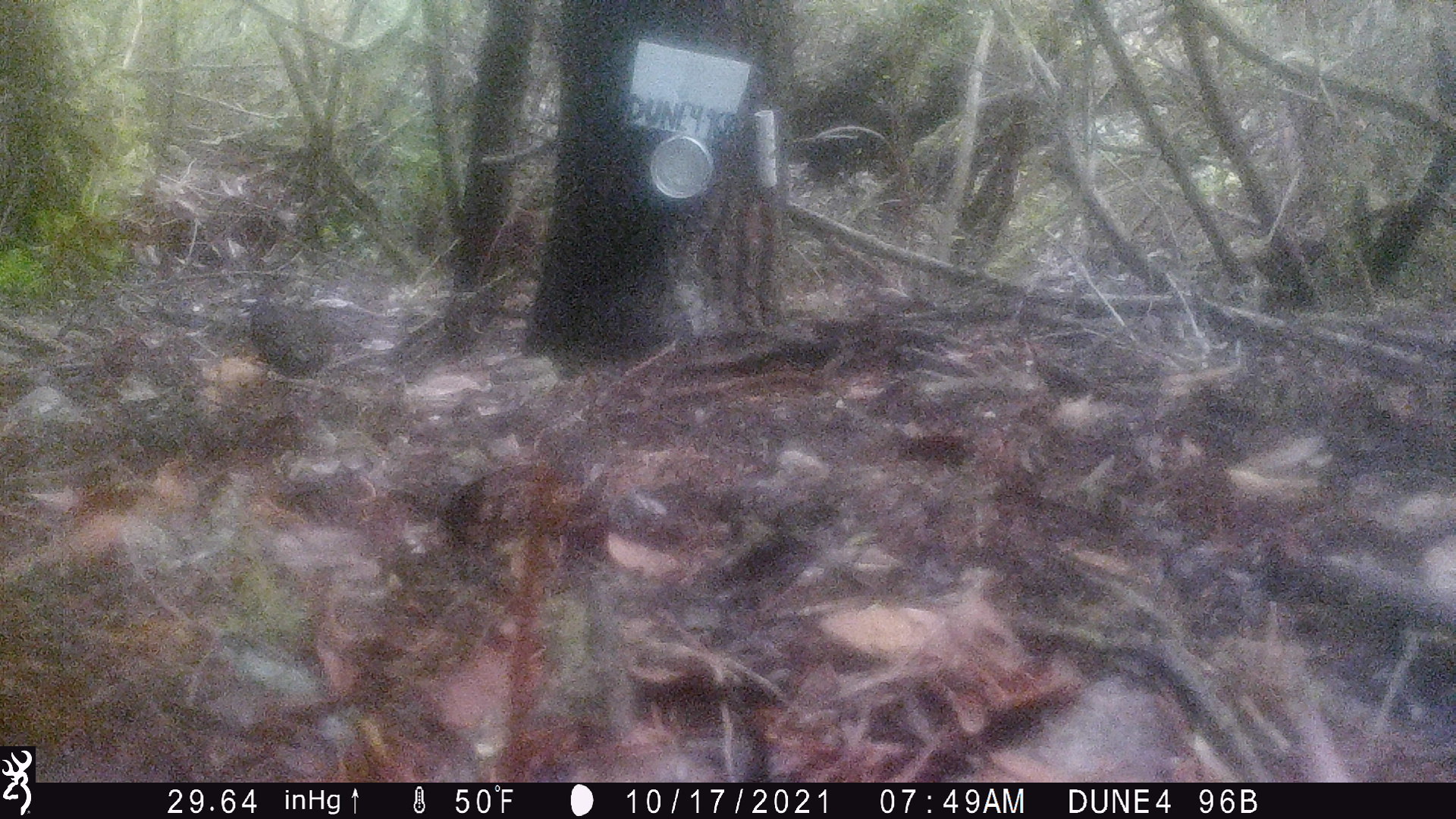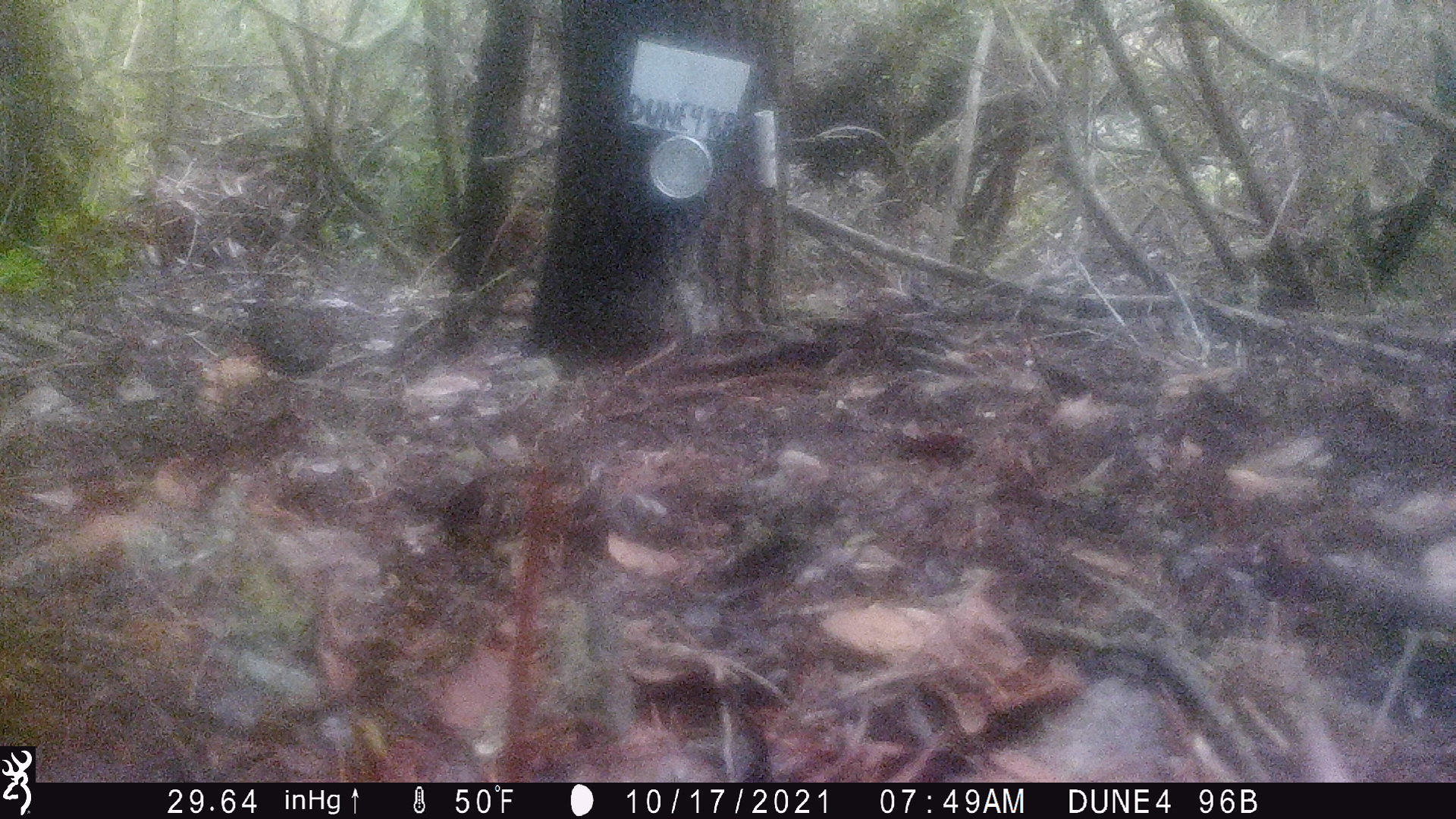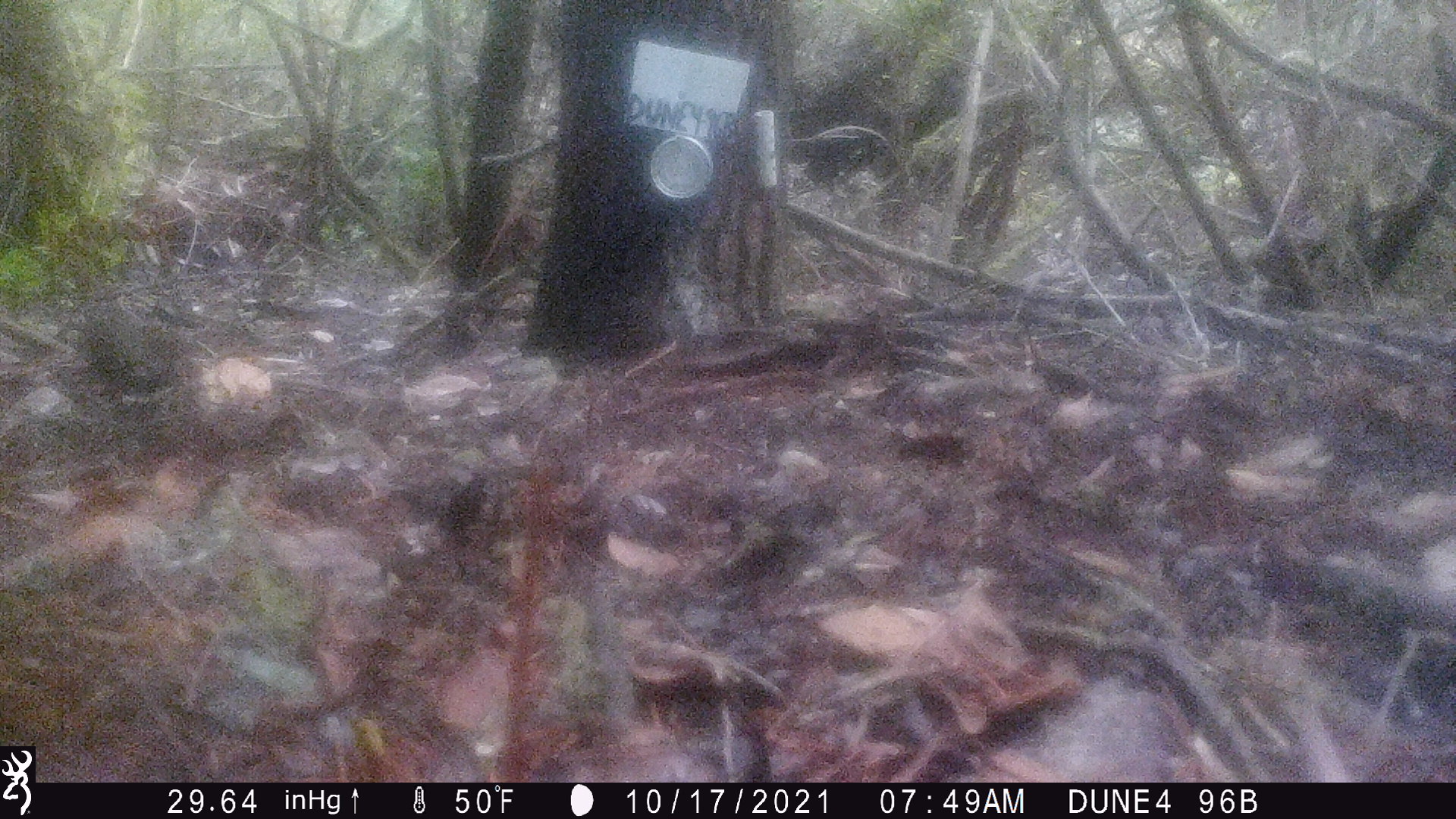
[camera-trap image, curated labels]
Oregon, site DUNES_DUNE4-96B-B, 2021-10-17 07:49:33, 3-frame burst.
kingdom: Animalia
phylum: Chordata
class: Aves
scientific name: Aves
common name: bird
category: other bird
Other bird (bird) (Aves).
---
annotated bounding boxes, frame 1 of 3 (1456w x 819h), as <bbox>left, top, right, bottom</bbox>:
other bird: <bbox>237, 291, 367, 392</bbox>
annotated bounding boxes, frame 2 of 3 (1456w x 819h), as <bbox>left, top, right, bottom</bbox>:
other bird: <bbox>222, 277, 357, 407</bbox>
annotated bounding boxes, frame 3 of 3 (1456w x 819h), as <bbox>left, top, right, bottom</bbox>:
other bird: <bbox>71, 301, 246, 433</bbox>